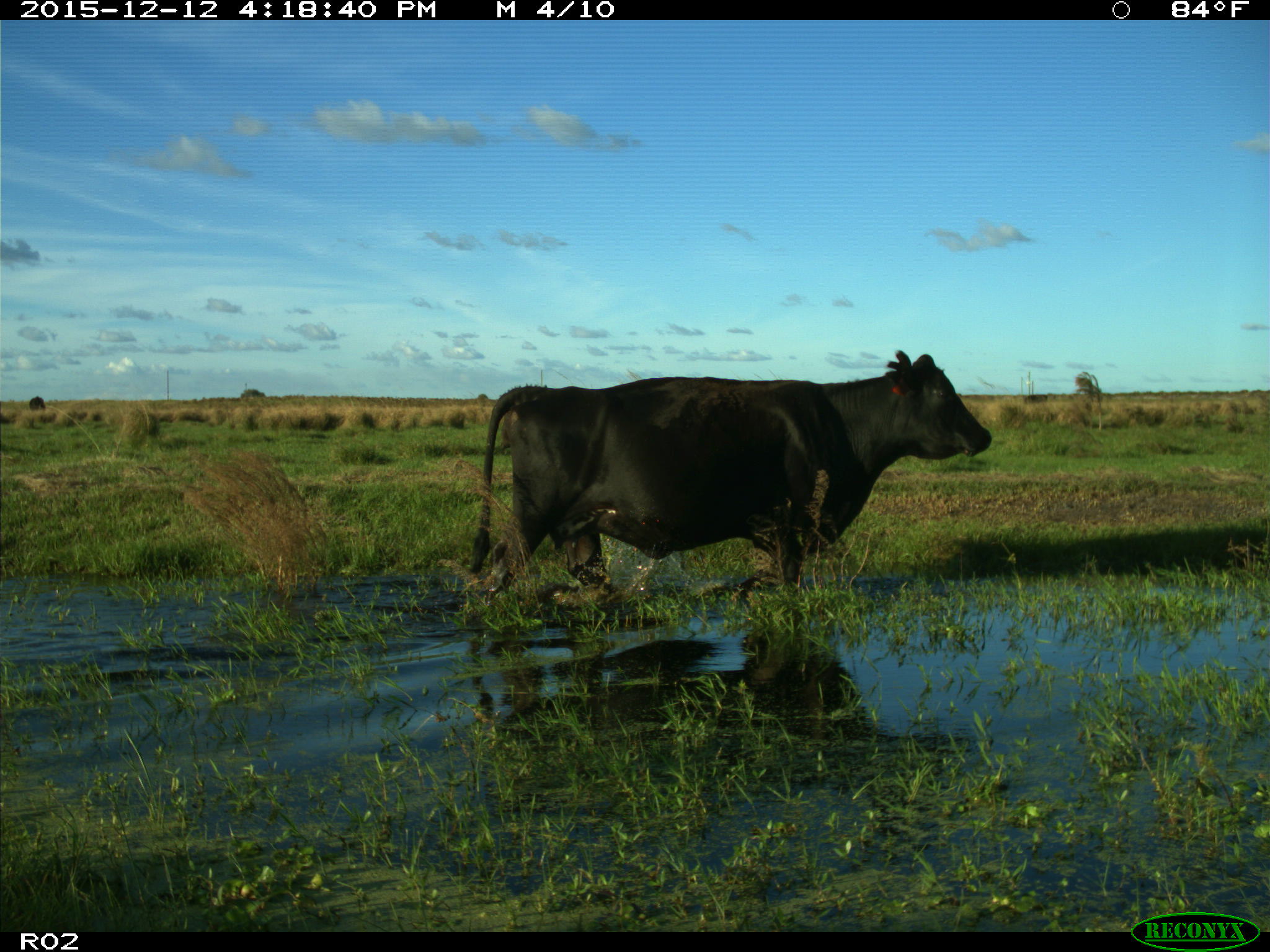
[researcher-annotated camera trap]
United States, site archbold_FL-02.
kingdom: Animalia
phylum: Chordata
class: Mammalia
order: Artiodactyla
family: Bovidae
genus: Bos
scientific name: Bos taurus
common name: domestic cow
Bos taurus (domestic cow).